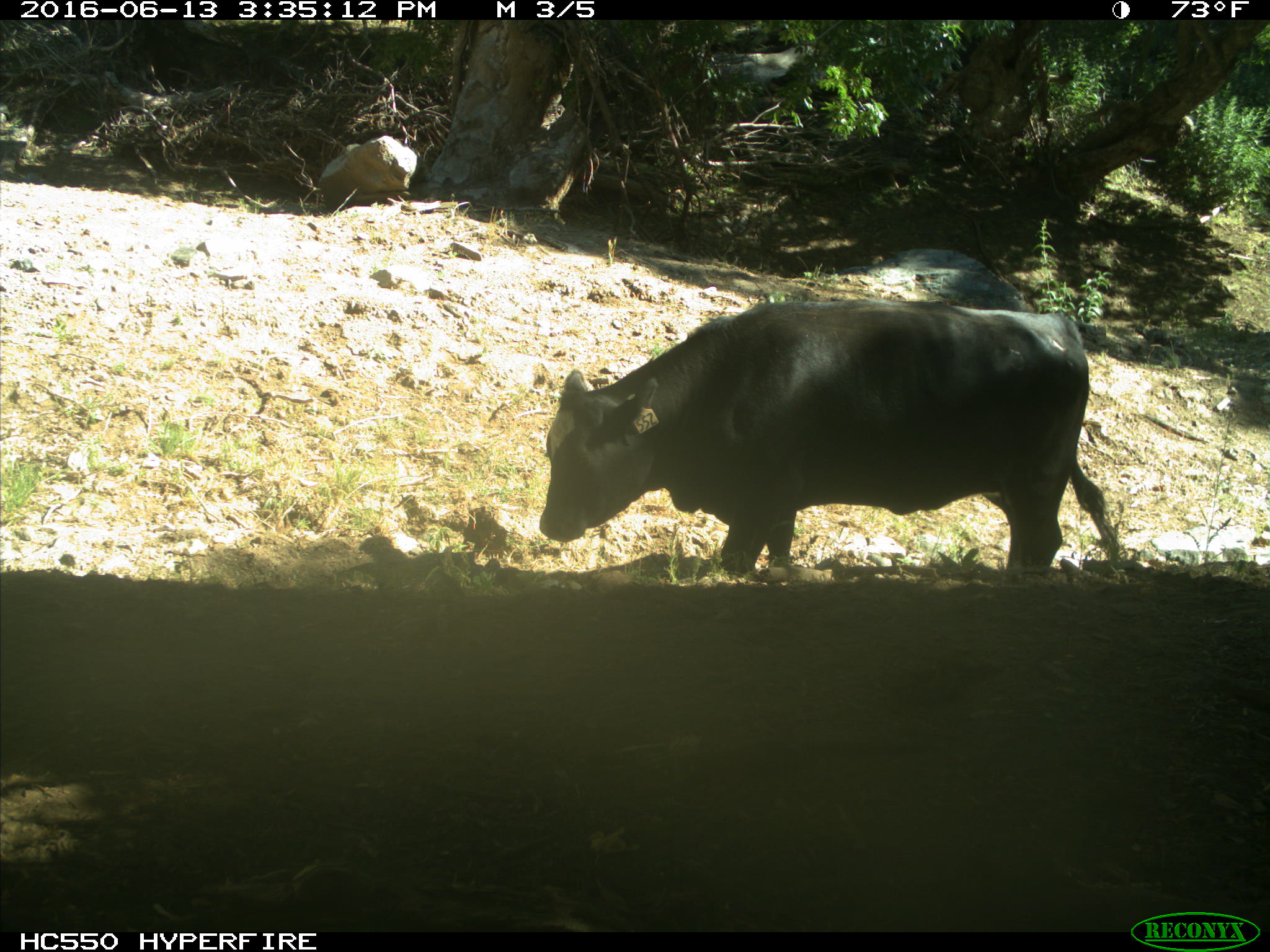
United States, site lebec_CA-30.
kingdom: Animalia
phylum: Chordata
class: Mammalia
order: Artiodactyla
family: Bovidae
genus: Bos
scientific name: Bos taurus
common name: domestic cow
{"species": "Bos taurus (domestic cow)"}